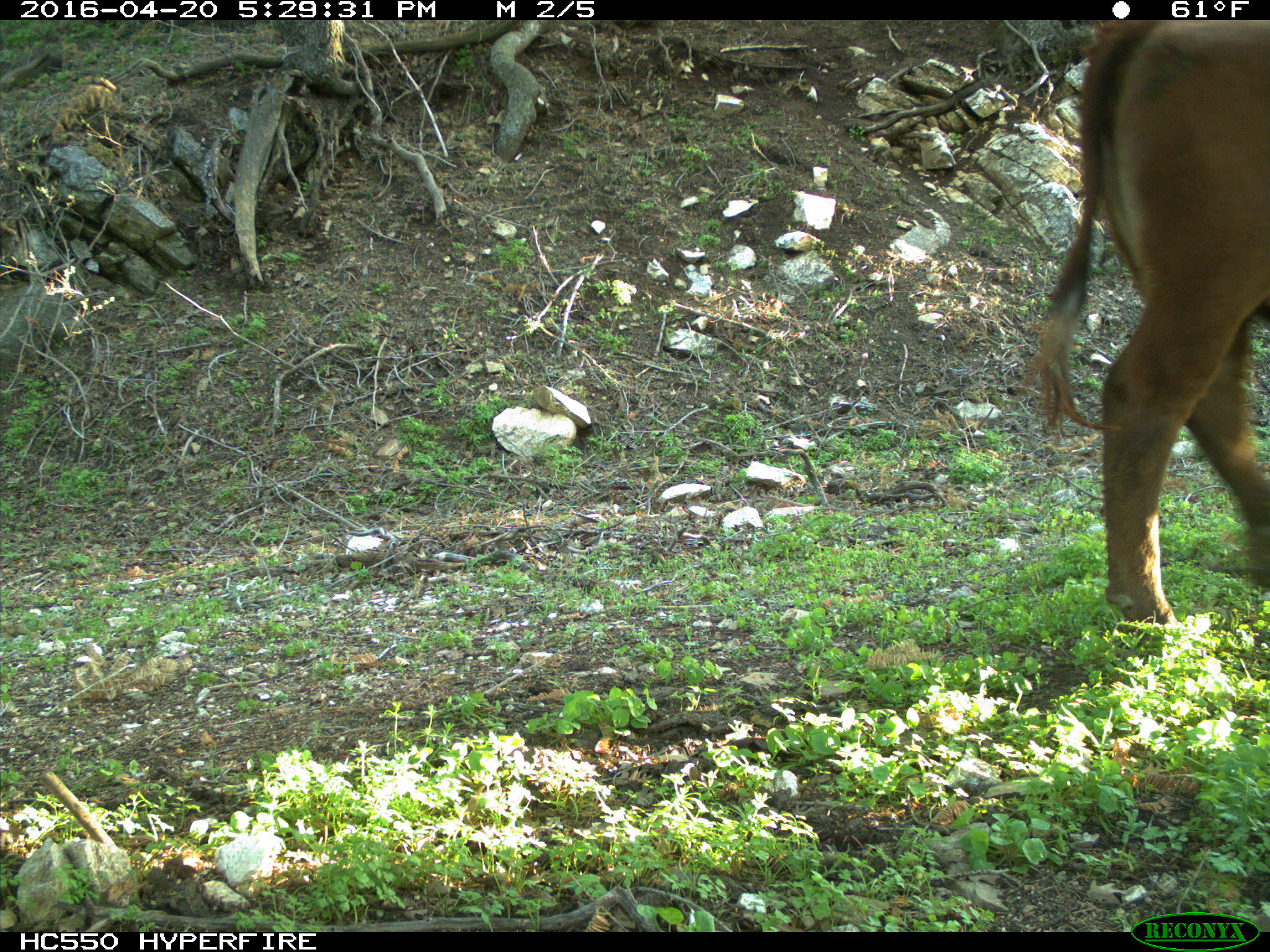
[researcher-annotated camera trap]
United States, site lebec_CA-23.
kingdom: Animalia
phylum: Chordata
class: Mammalia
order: Artiodactyla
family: Bovidae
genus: Bos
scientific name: Bos taurus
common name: domestic cow